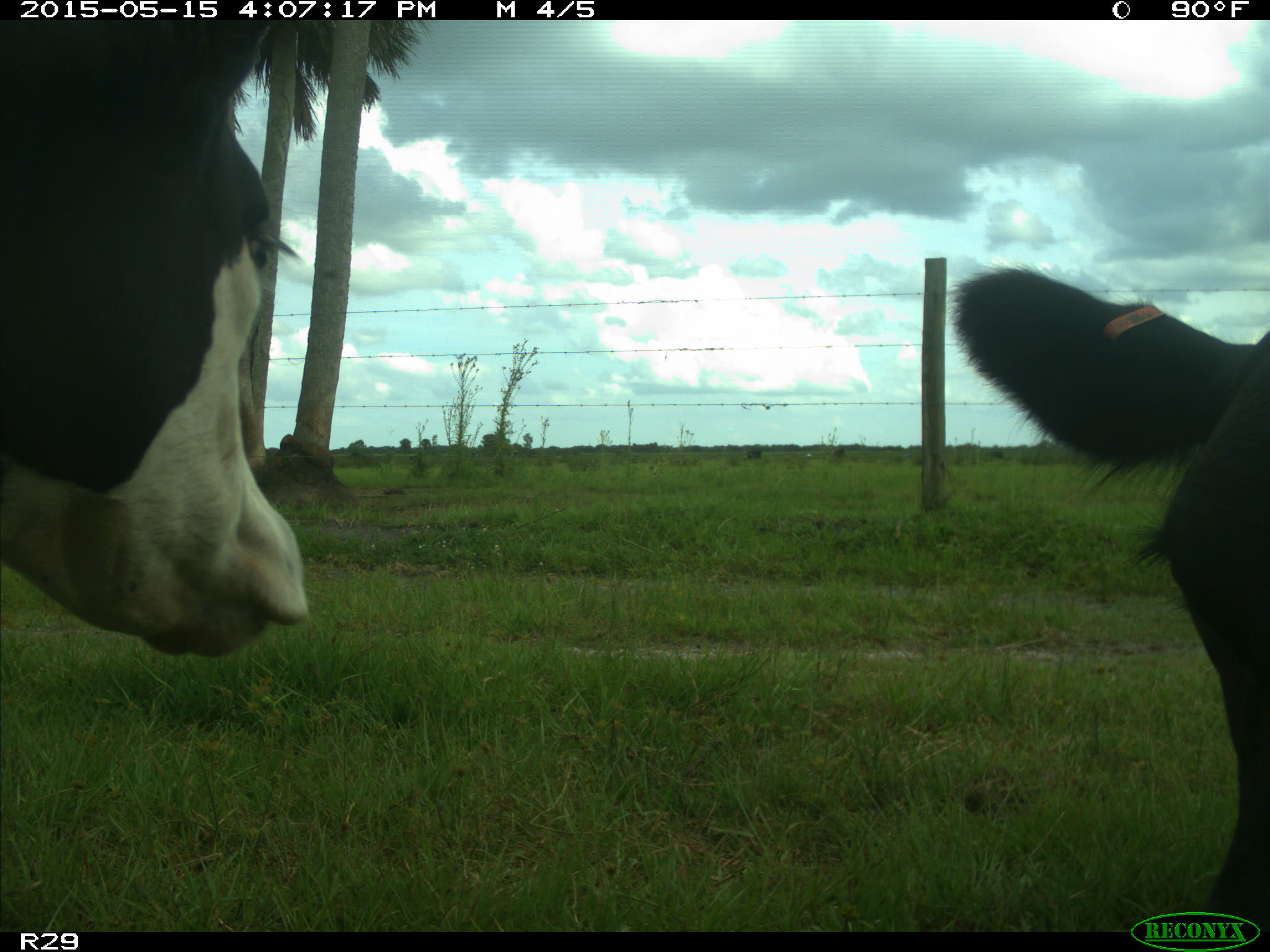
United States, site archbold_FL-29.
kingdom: Animalia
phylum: Chordata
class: Mammalia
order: Artiodactyla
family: Bovidae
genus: Bos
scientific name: Bos taurus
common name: domestic cow